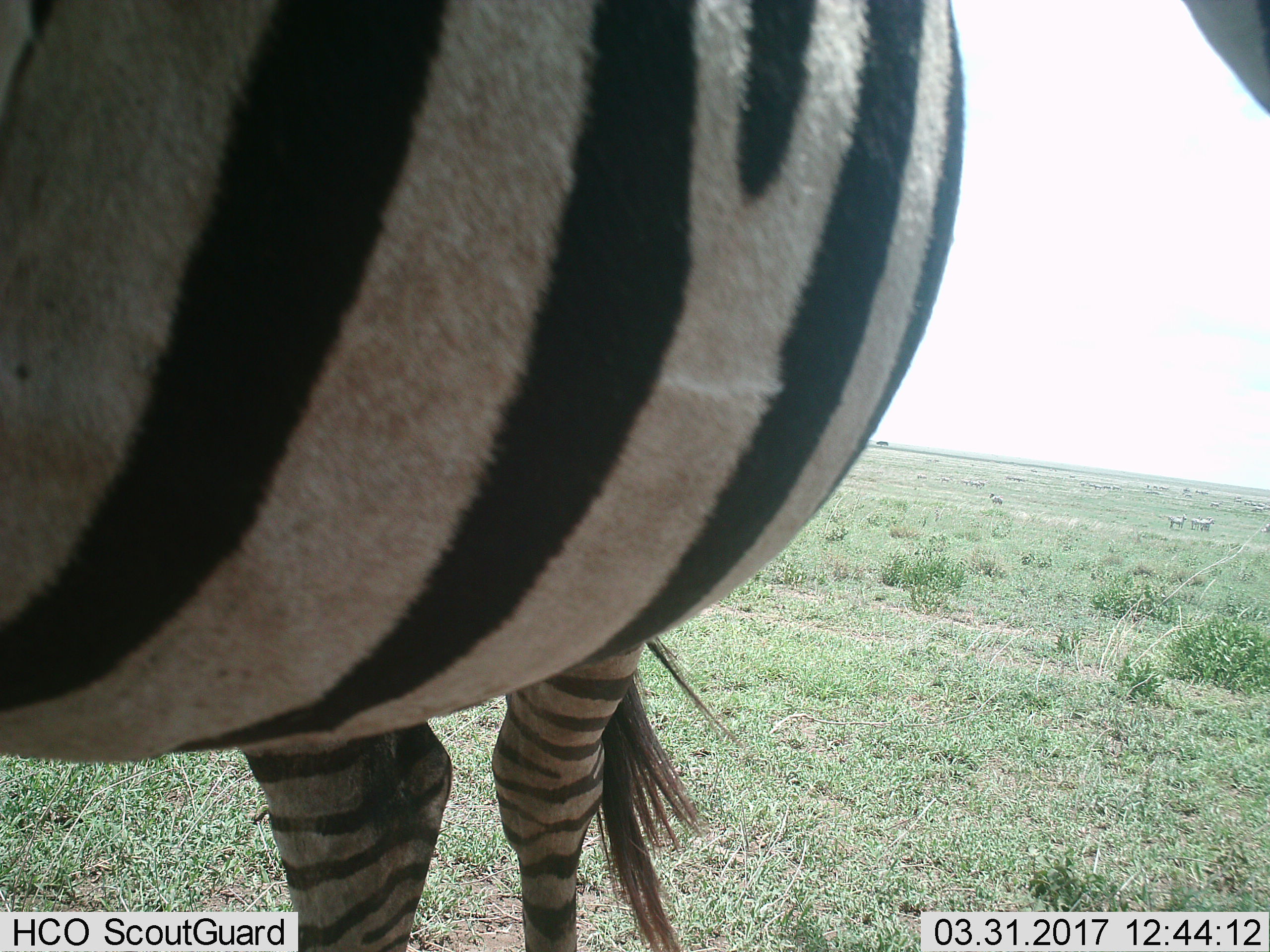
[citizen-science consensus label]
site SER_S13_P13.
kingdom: Animalia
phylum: Chordata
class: Mammalia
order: Perissodactyla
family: Equidae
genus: Equus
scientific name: Equus quagga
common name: plains zebra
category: zebraplains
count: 11-50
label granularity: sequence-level